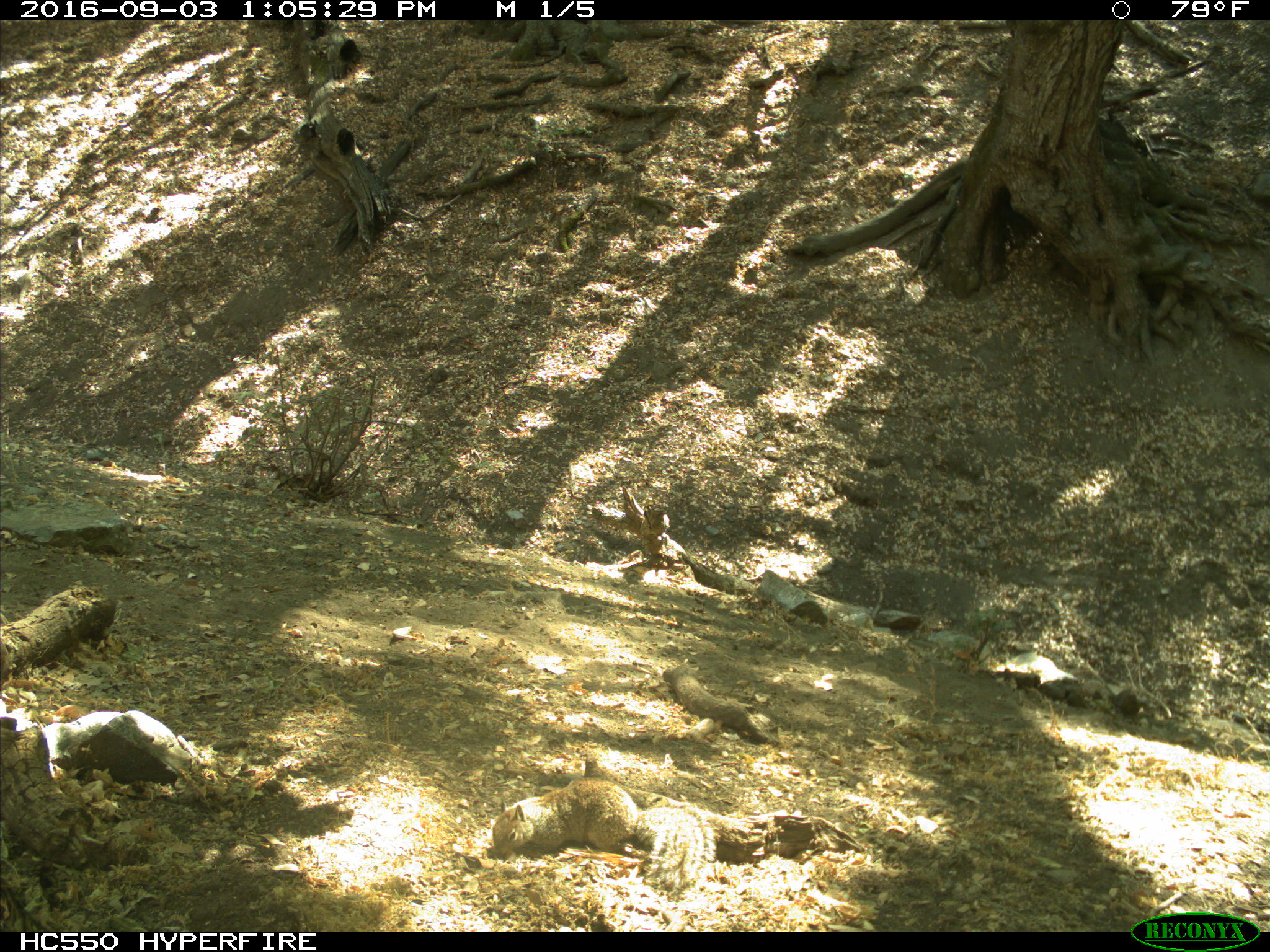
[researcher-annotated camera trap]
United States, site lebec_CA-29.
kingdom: Animalia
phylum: Chordata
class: Mammalia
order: Rodentia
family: Sciuridae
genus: Otospermophilus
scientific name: Otospermophilus beecheyi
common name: california ground squirrel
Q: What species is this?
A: Otospermophilus beecheyi (california ground squirrel).